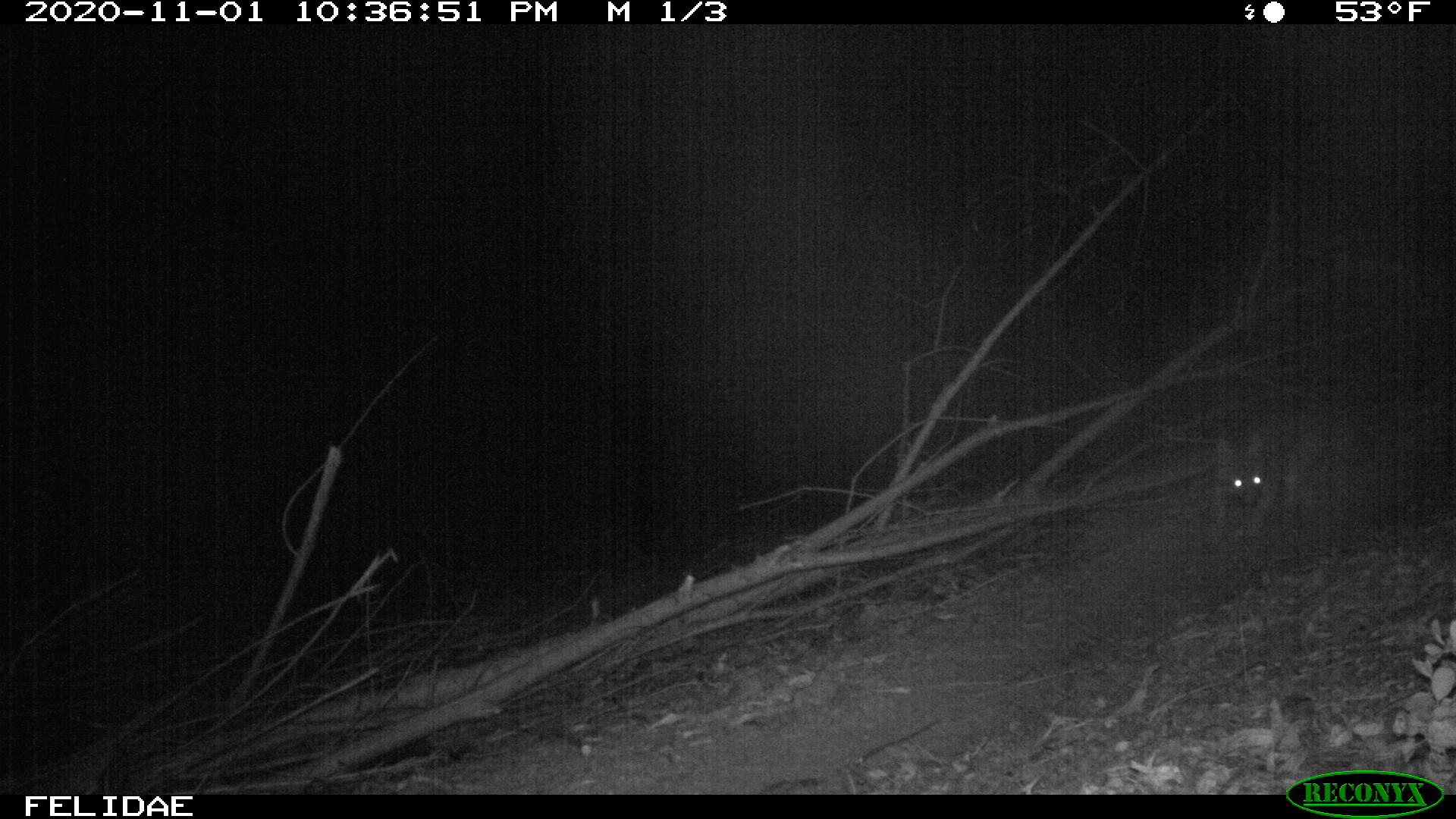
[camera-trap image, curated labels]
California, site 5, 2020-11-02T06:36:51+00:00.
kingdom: Animalia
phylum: Chordata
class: Mammalia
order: Carnivora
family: Canidae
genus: Urocyon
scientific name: Urocyon cinereoargenteus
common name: gray fox